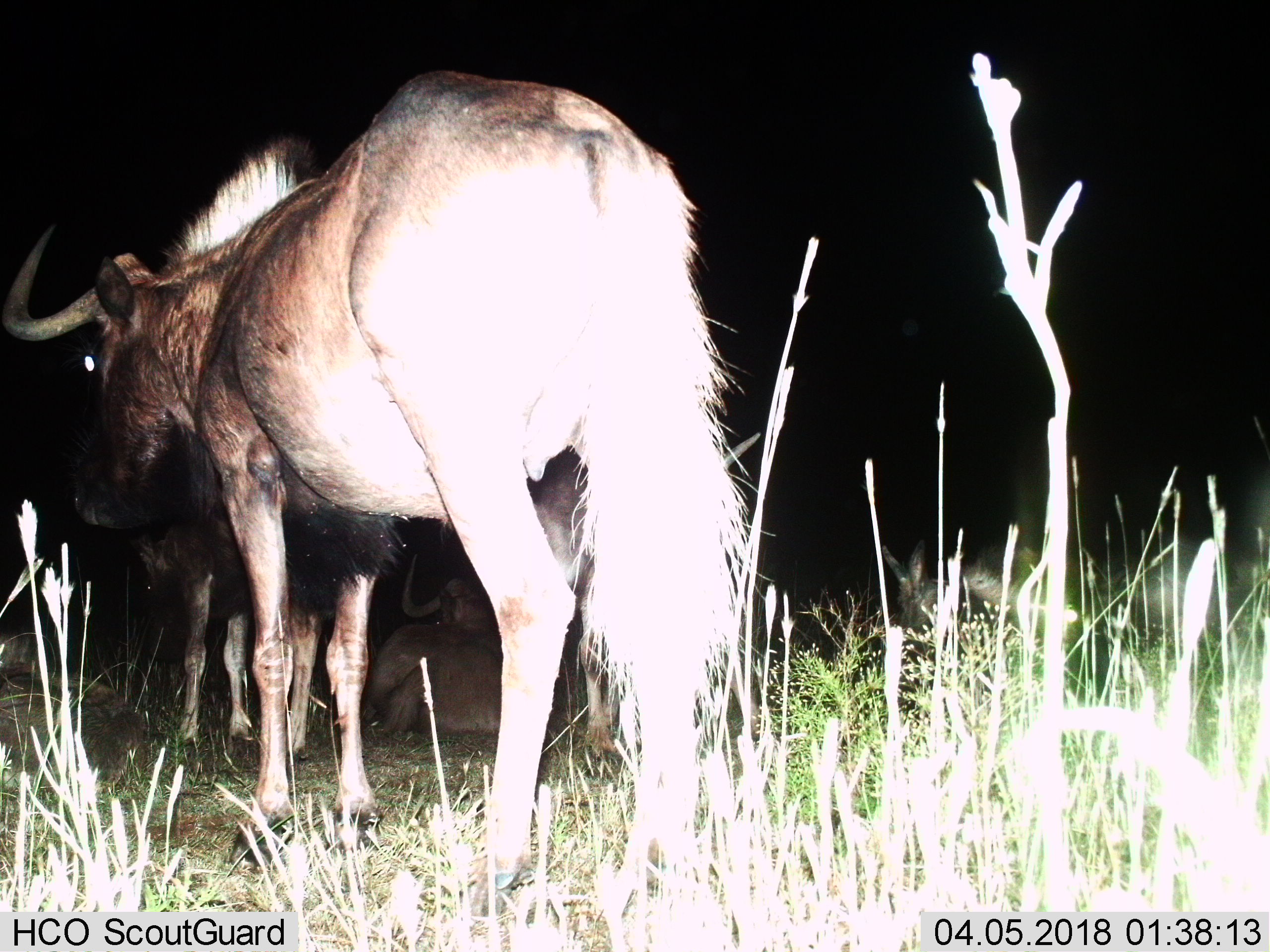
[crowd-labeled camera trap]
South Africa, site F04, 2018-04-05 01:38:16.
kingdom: Animalia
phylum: Chordata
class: Mammalia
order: Artiodactyla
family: Bovidae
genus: Connochaetes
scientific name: Connochaetes gnou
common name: black wildebeest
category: wildebeestblack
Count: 3.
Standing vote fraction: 100%.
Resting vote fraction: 86%.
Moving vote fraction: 0%.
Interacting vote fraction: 0%.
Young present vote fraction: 0%.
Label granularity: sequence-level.